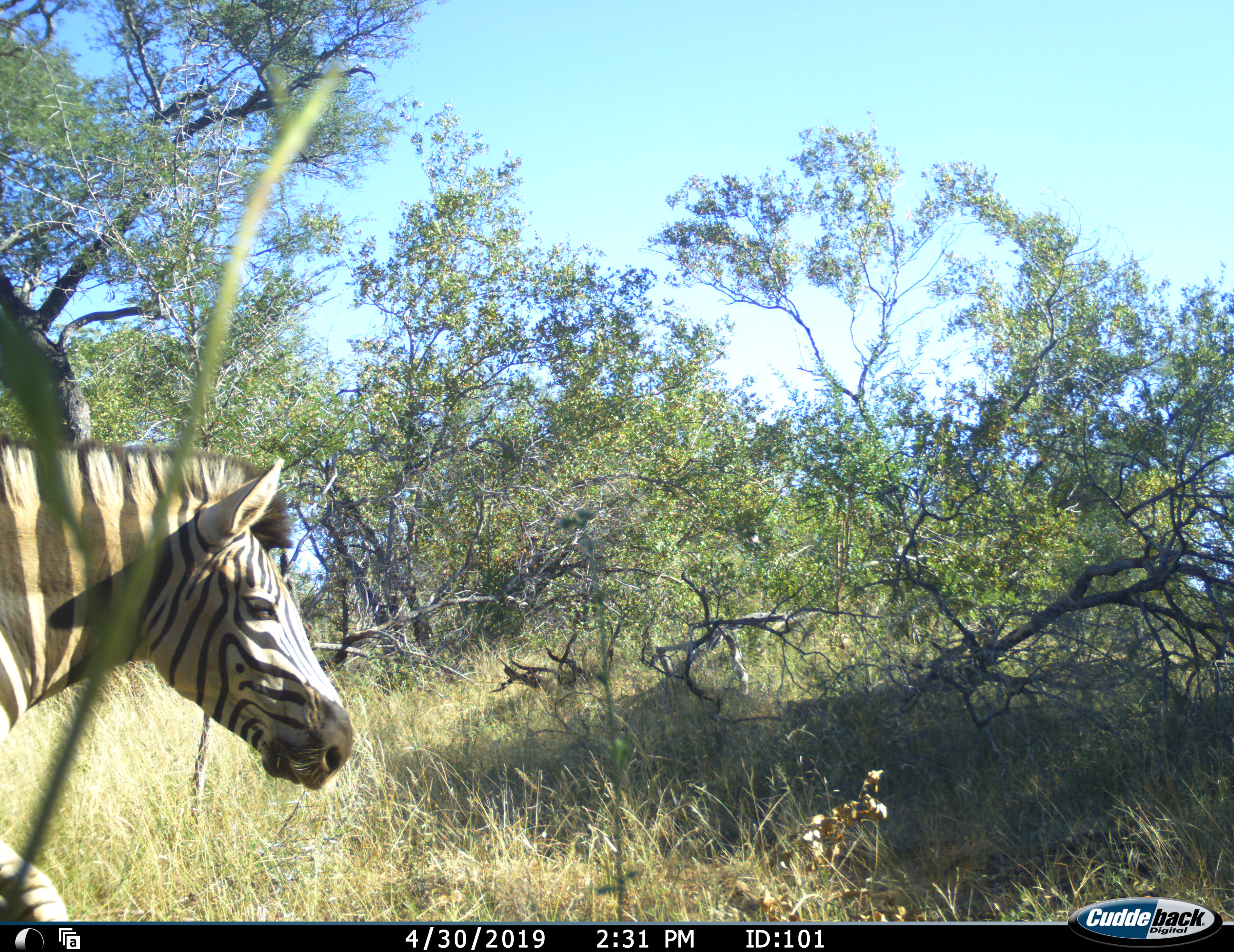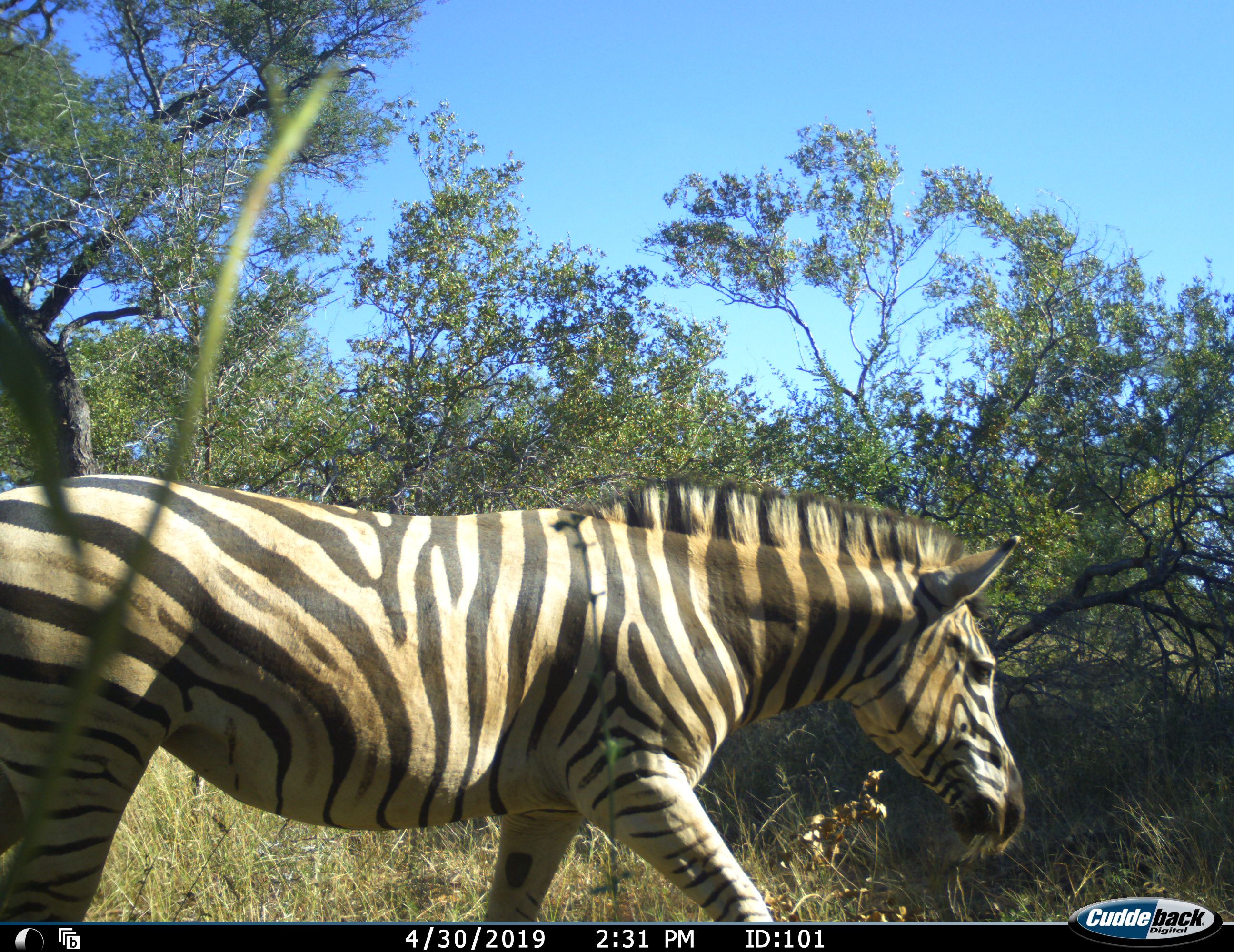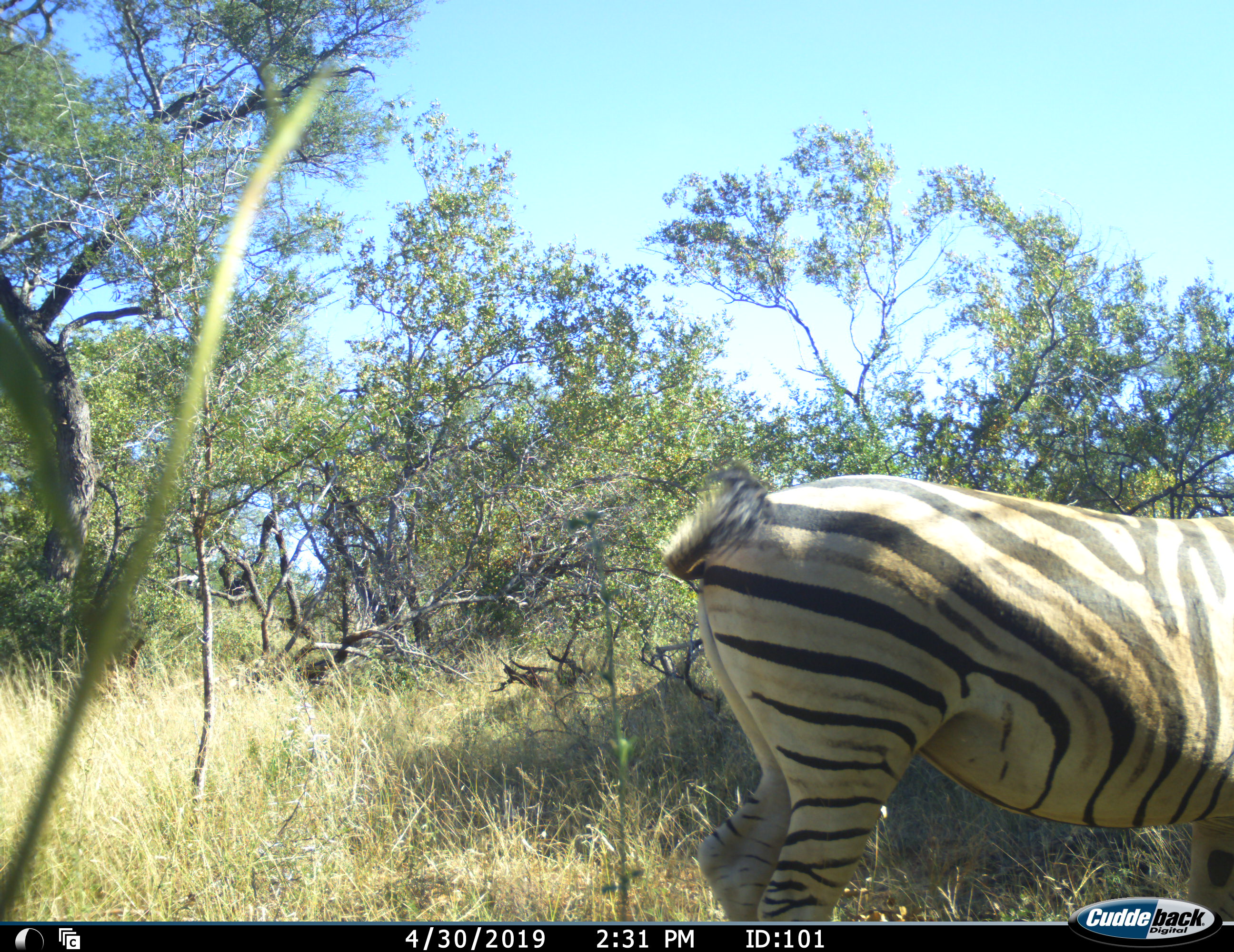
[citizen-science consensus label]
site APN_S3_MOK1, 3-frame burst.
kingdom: Animalia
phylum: Chordata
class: Mammalia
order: Perissodactyla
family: Equidae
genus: Equus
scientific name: Equus quagga burchellii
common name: burchell's zebra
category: zebraburchells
Zebraburchells (burchell's zebra) (Equus quagga burchellii), count 1. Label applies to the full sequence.